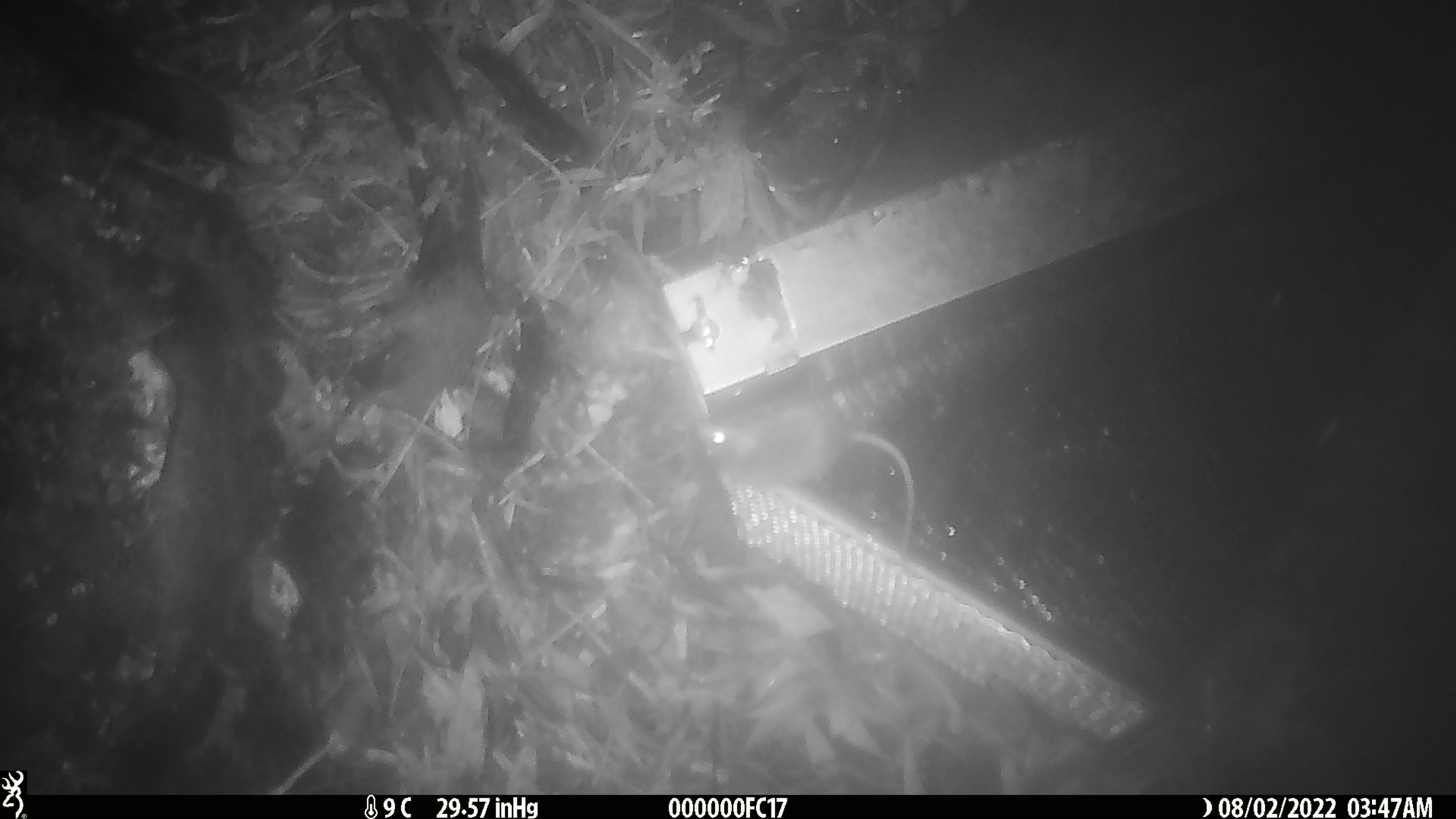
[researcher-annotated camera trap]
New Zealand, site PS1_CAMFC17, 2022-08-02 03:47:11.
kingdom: Animalia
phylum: Chordata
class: Mammalia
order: Rodentia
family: Muridae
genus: Mus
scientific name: Mus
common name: mouse